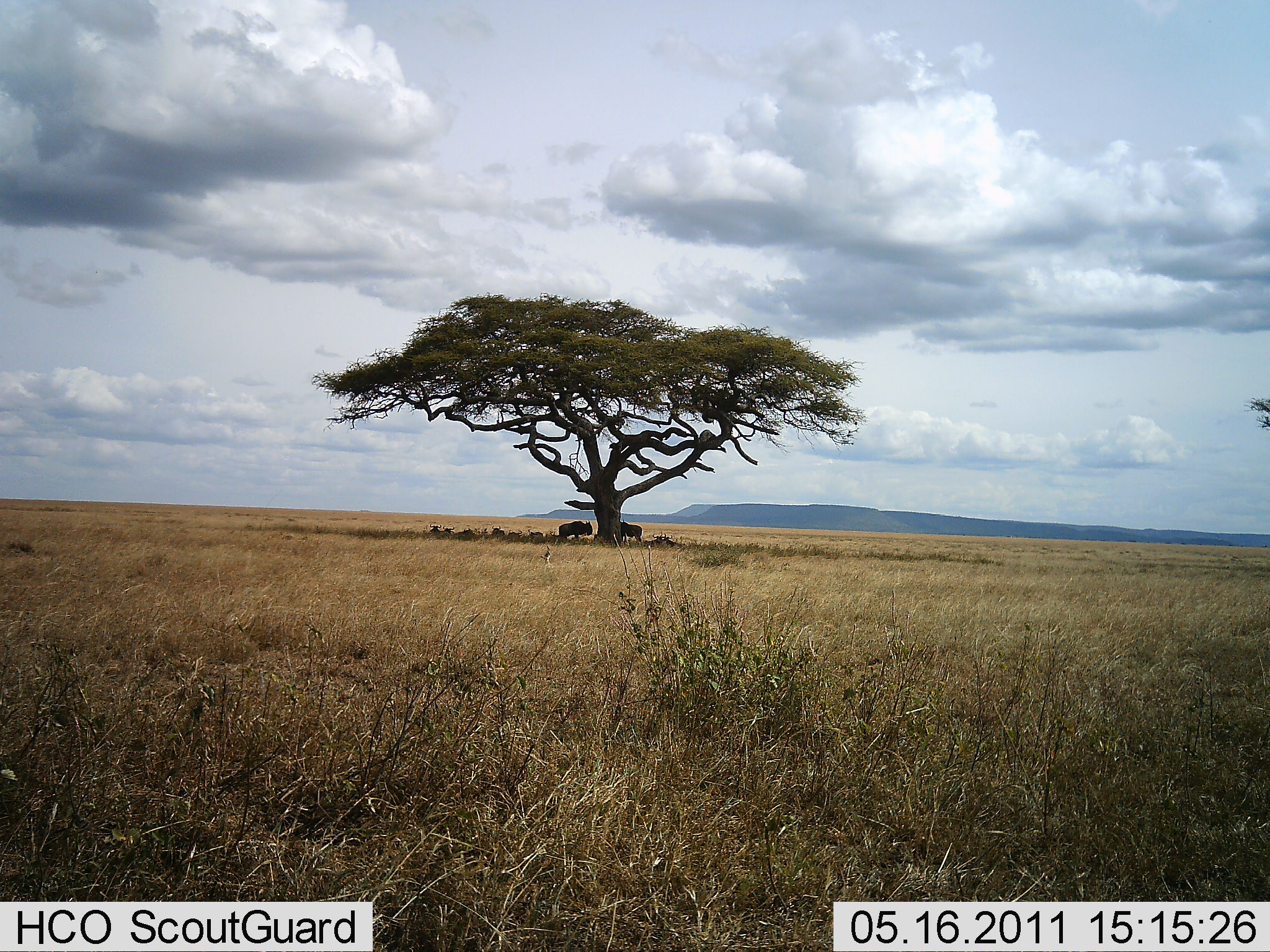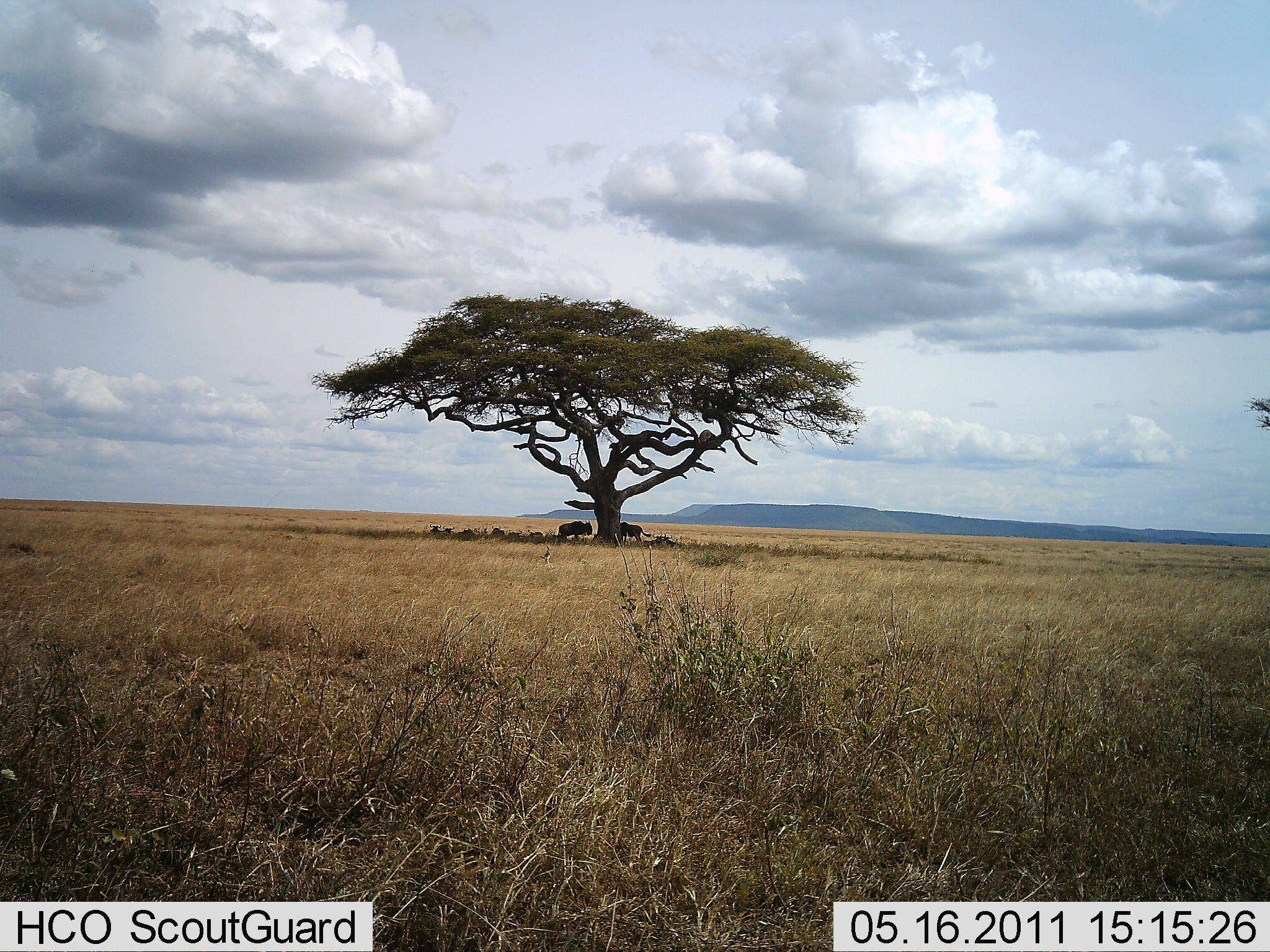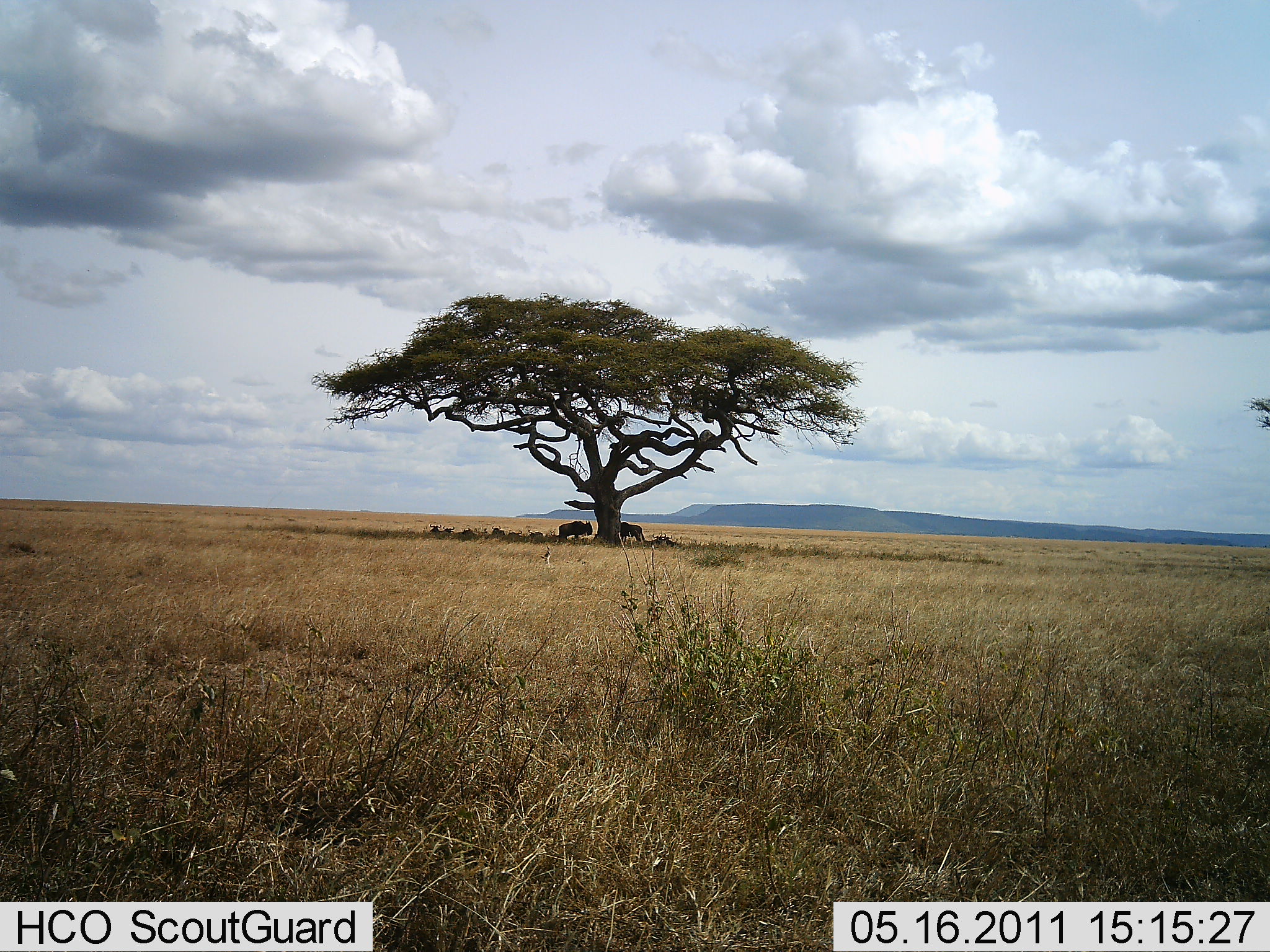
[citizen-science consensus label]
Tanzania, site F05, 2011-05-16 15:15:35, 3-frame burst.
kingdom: Animalia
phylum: Chordata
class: Mammalia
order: Artiodactyla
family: Bovidae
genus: Connochaetes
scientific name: Connochaetes taurinus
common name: blue wildebeest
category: wildebeest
Wildebeest (blue wildebeest) (Connochaetes taurinus), count 2. Behavior (volunteer vote fractions): standing 100%, resting 20%, moving 10%, interacting 0%. Young present (vote fraction): 0%. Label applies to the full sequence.